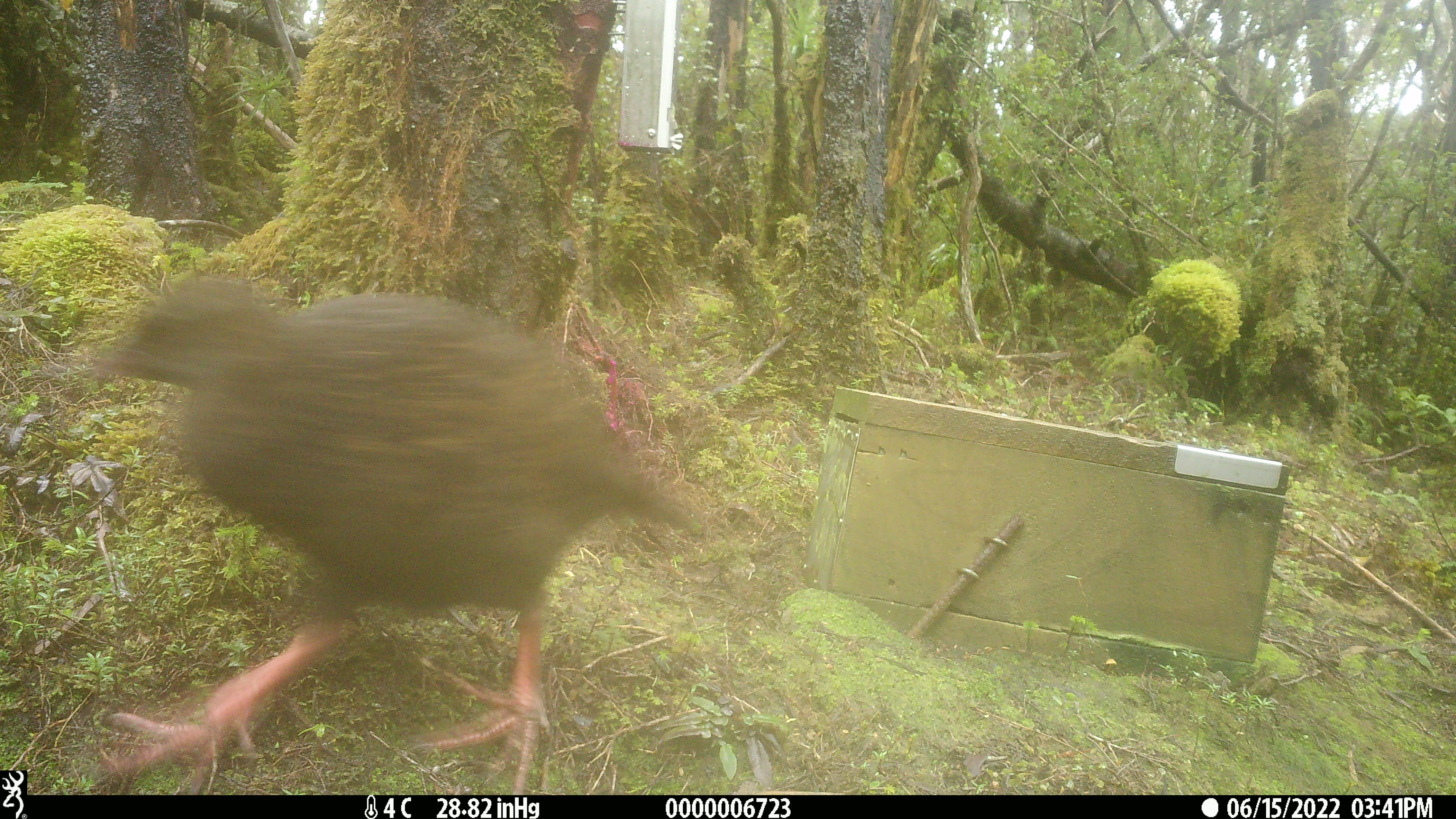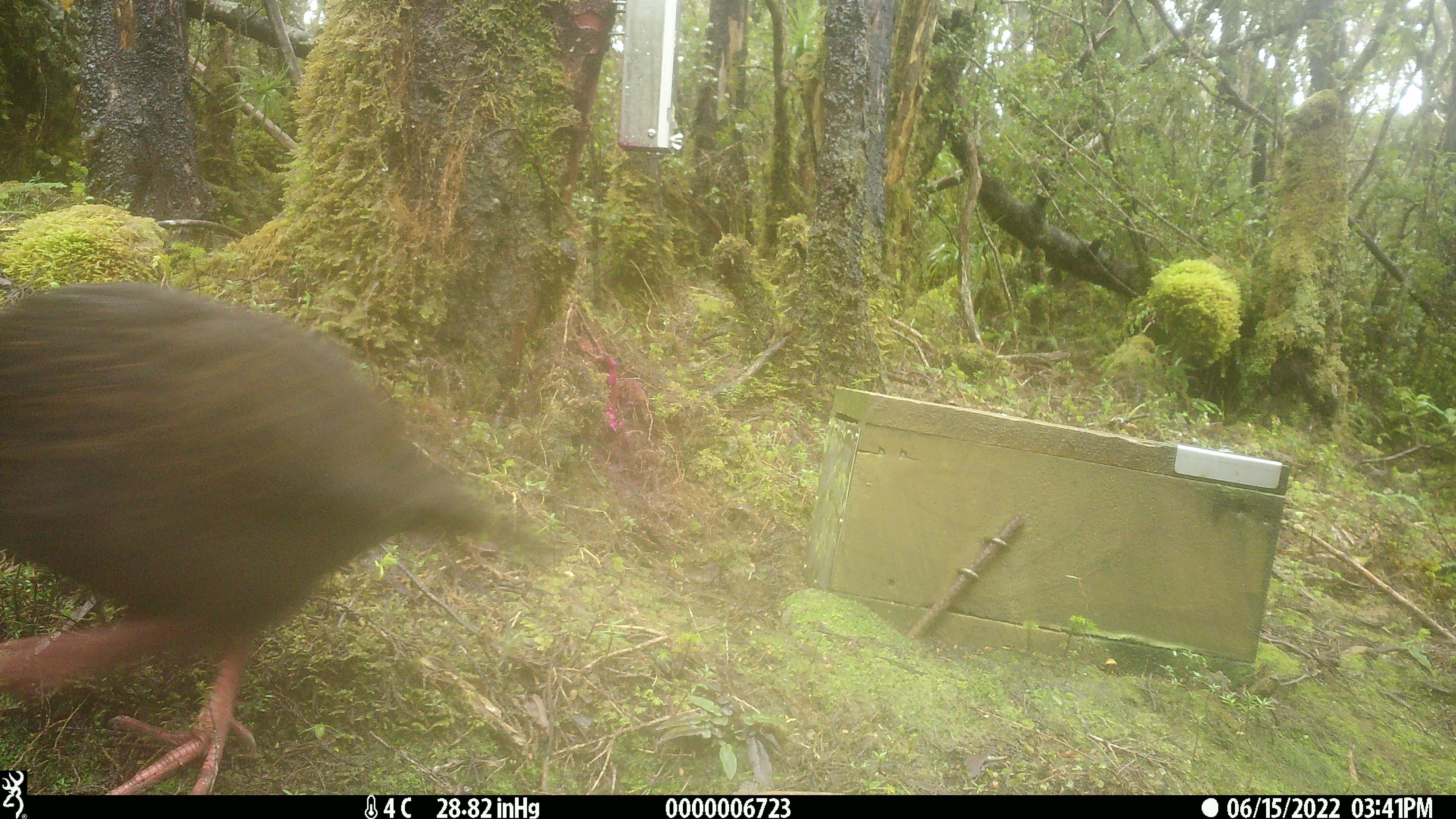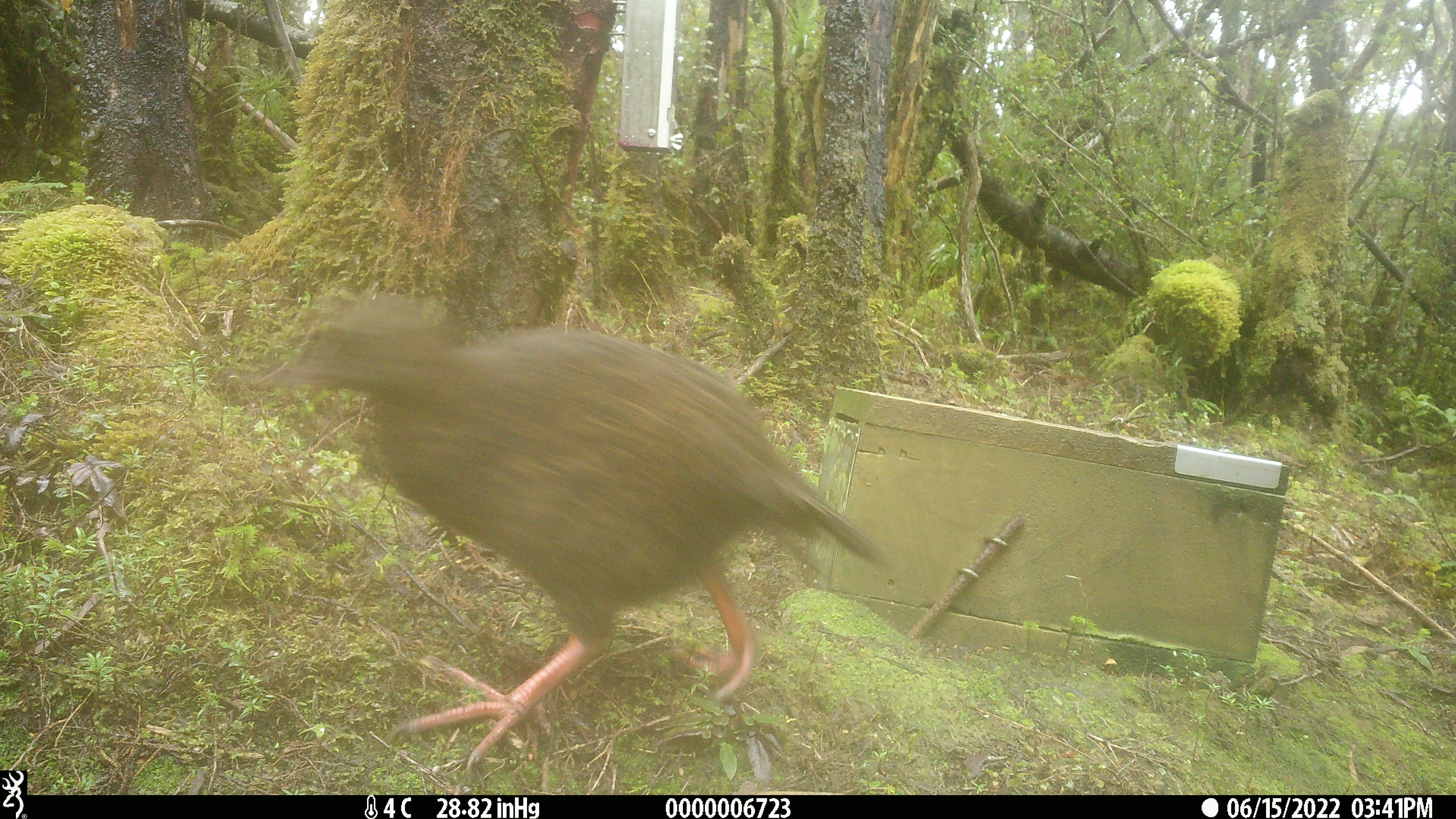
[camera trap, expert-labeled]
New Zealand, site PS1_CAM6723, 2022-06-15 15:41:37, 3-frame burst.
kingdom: Animalia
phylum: Chordata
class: Aves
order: Gruiformes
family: Rallidae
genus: Gallirallus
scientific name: Gallirallus australis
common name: weka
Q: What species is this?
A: Weka (Gallirallus australis).